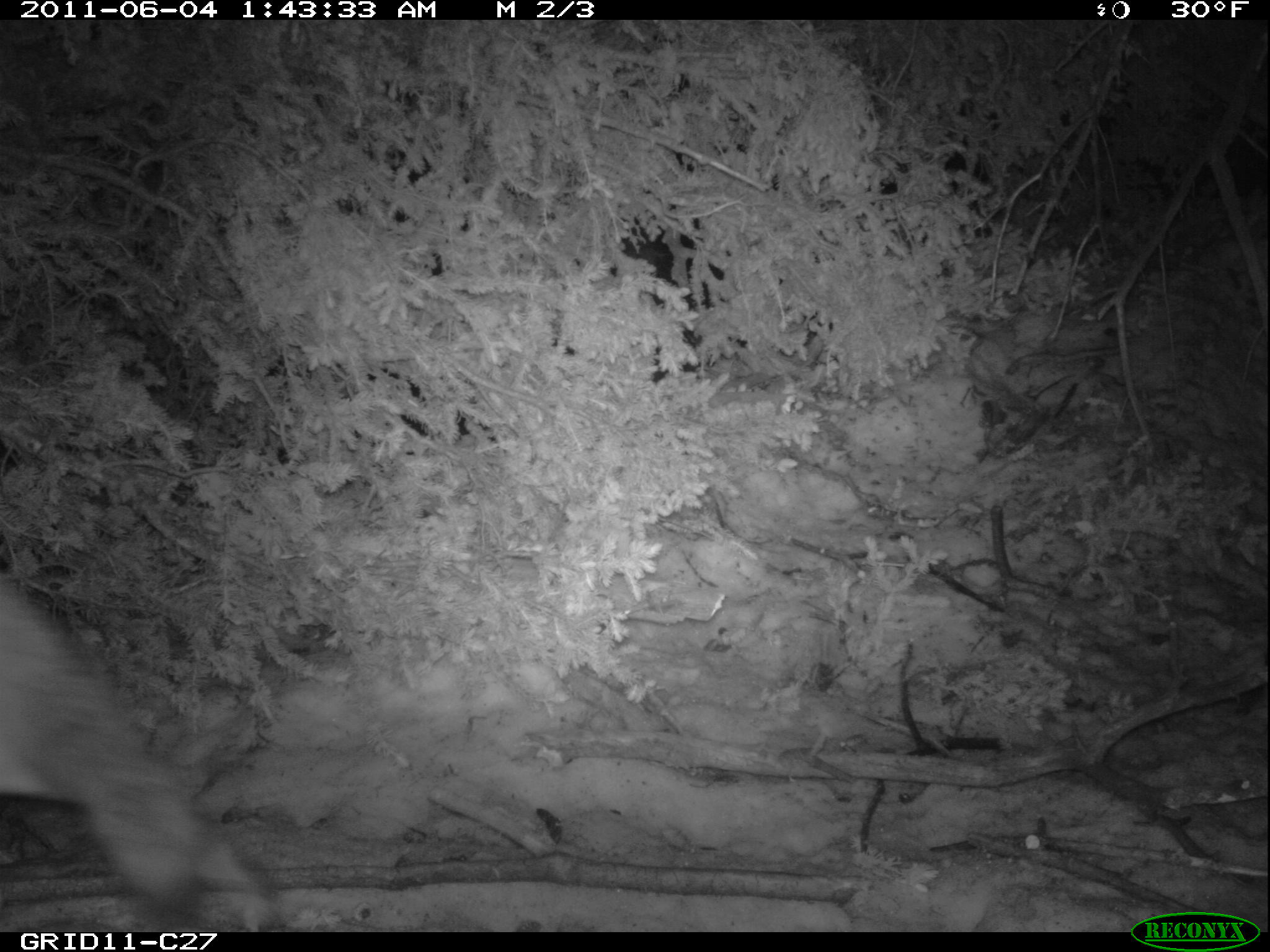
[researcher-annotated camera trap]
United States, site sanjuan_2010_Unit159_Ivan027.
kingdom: Animalia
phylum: Chordata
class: Mammalia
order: Carnivora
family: Canidae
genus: Canis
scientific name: Canis latrans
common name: coyote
Canis latrans (coyote).